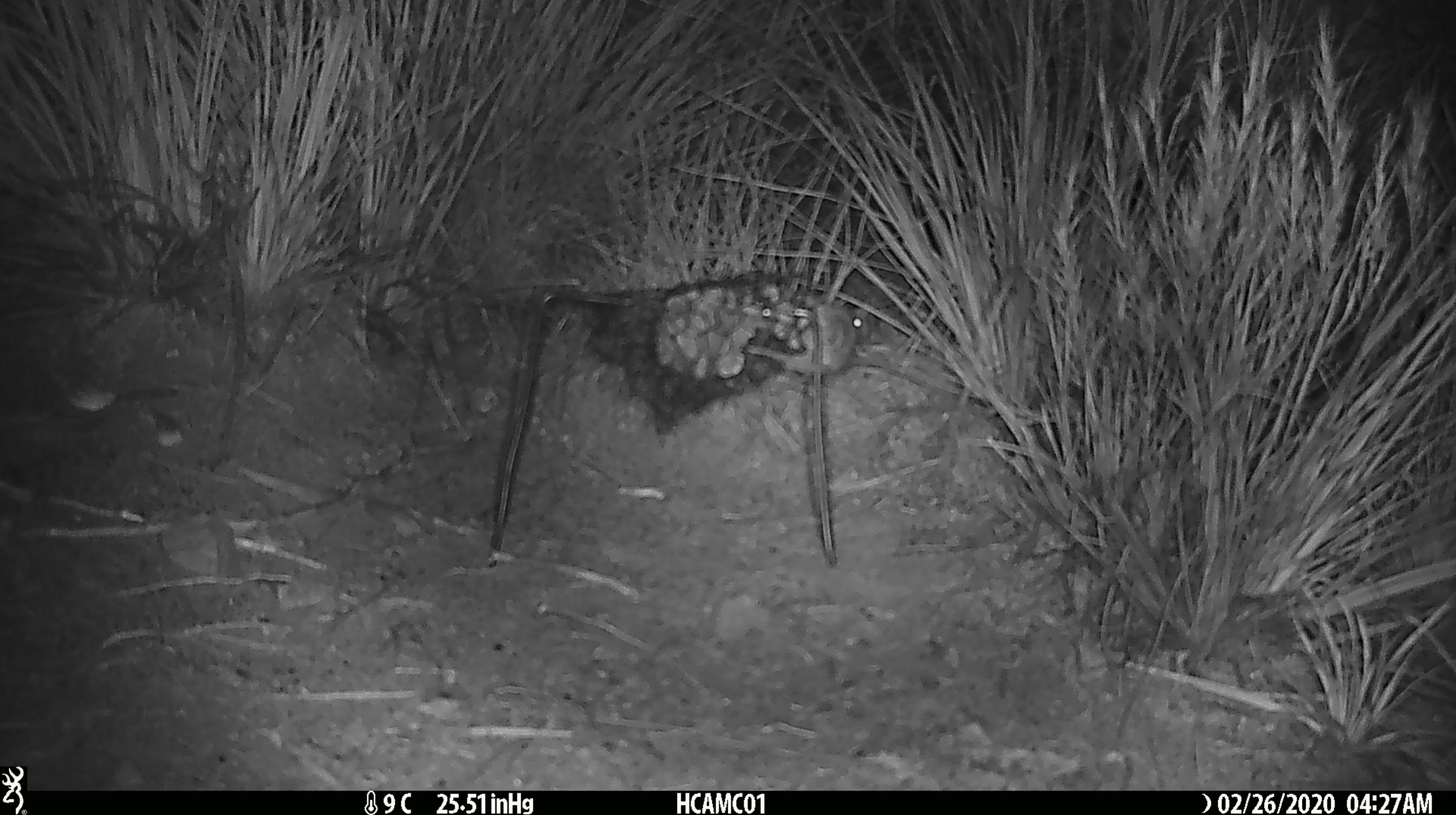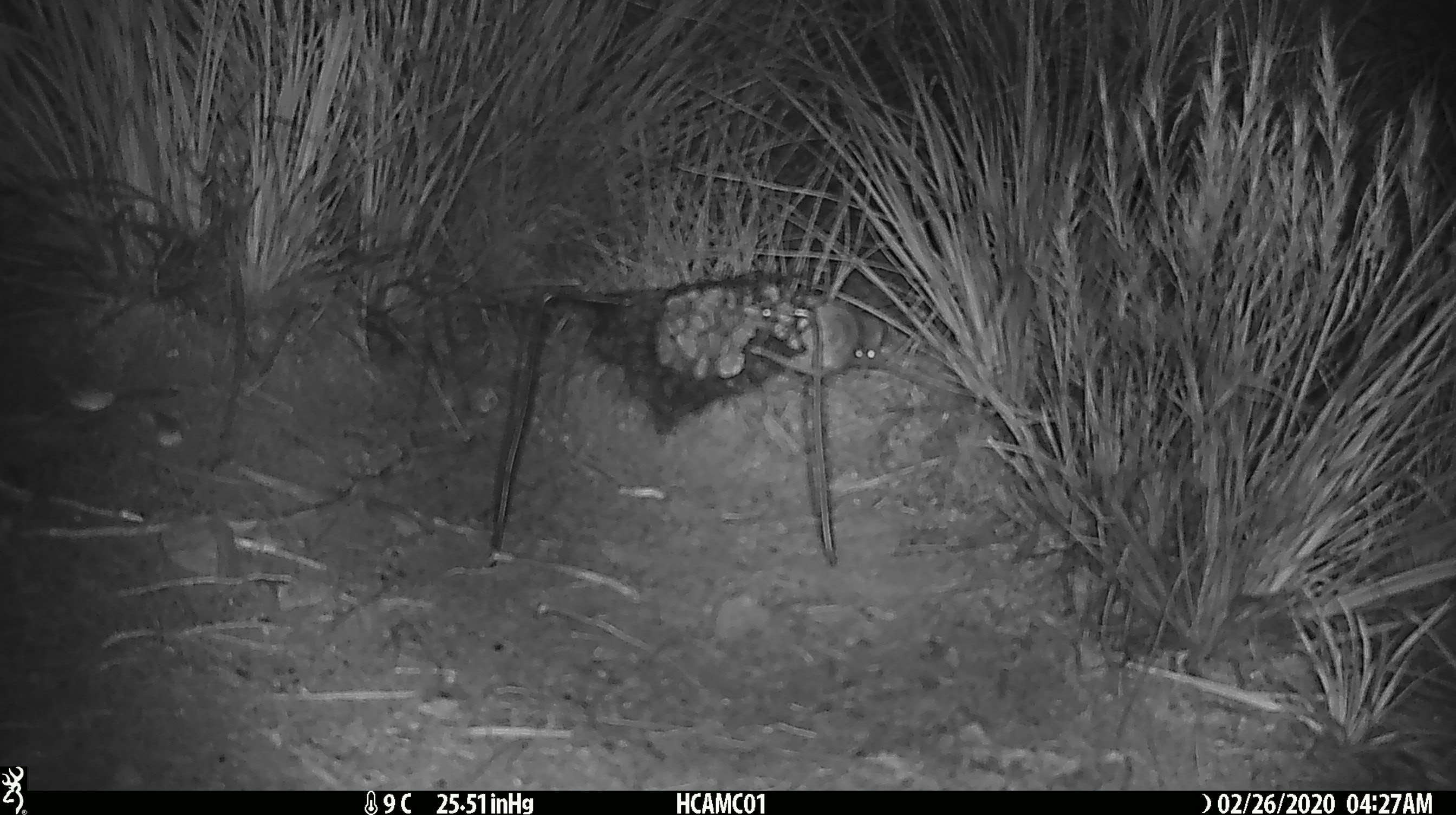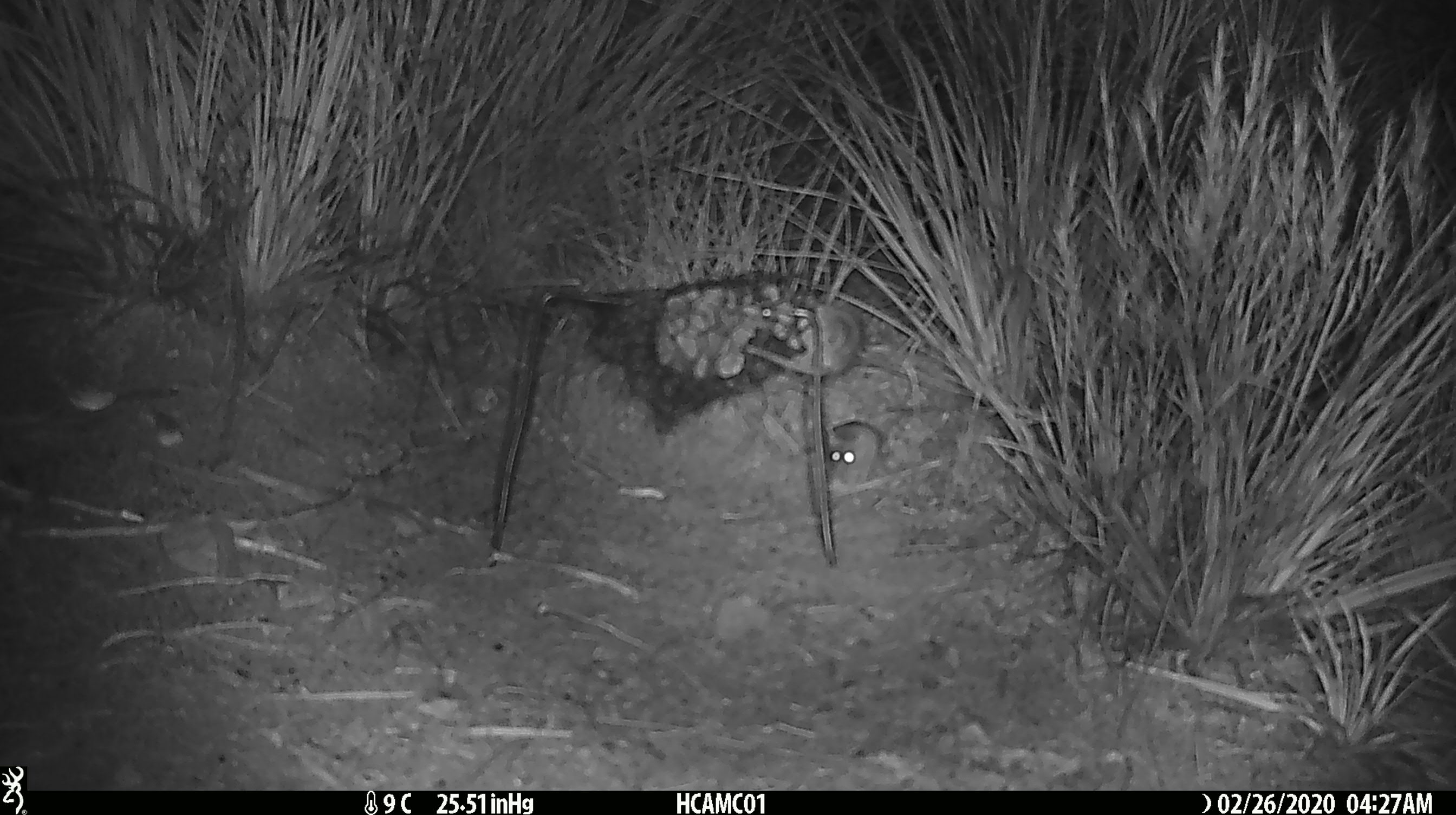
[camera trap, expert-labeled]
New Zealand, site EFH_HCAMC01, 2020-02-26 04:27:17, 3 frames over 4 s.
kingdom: Animalia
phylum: Chordata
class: Mammalia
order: Rodentia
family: Muridae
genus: Mus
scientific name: Mus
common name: mouse